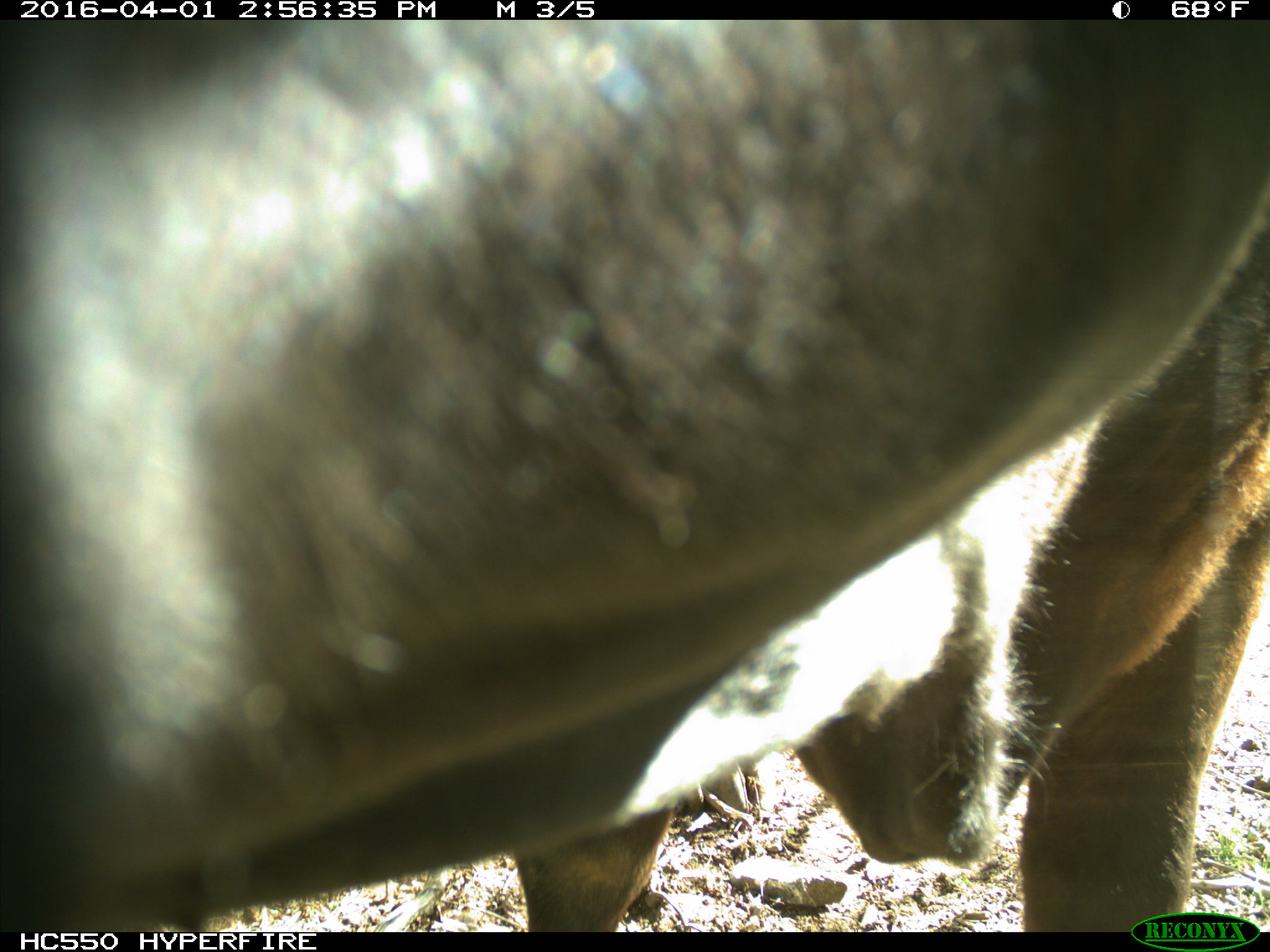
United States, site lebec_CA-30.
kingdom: Animalia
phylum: Chordata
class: Mammalia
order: Artiodactyla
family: Bovidae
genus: Bos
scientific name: Bos taurus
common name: domestic cow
Bos taurus (domestic cow).